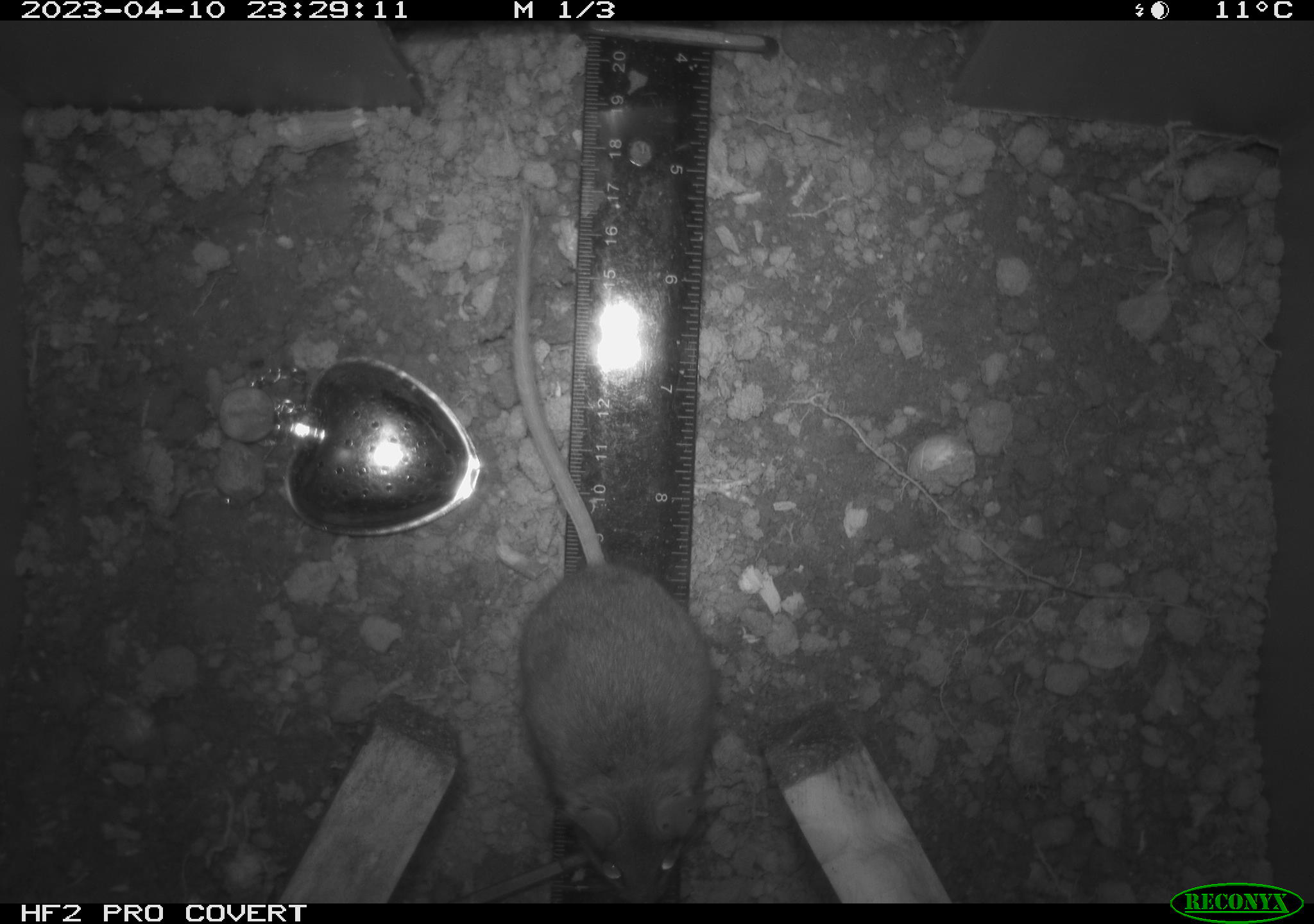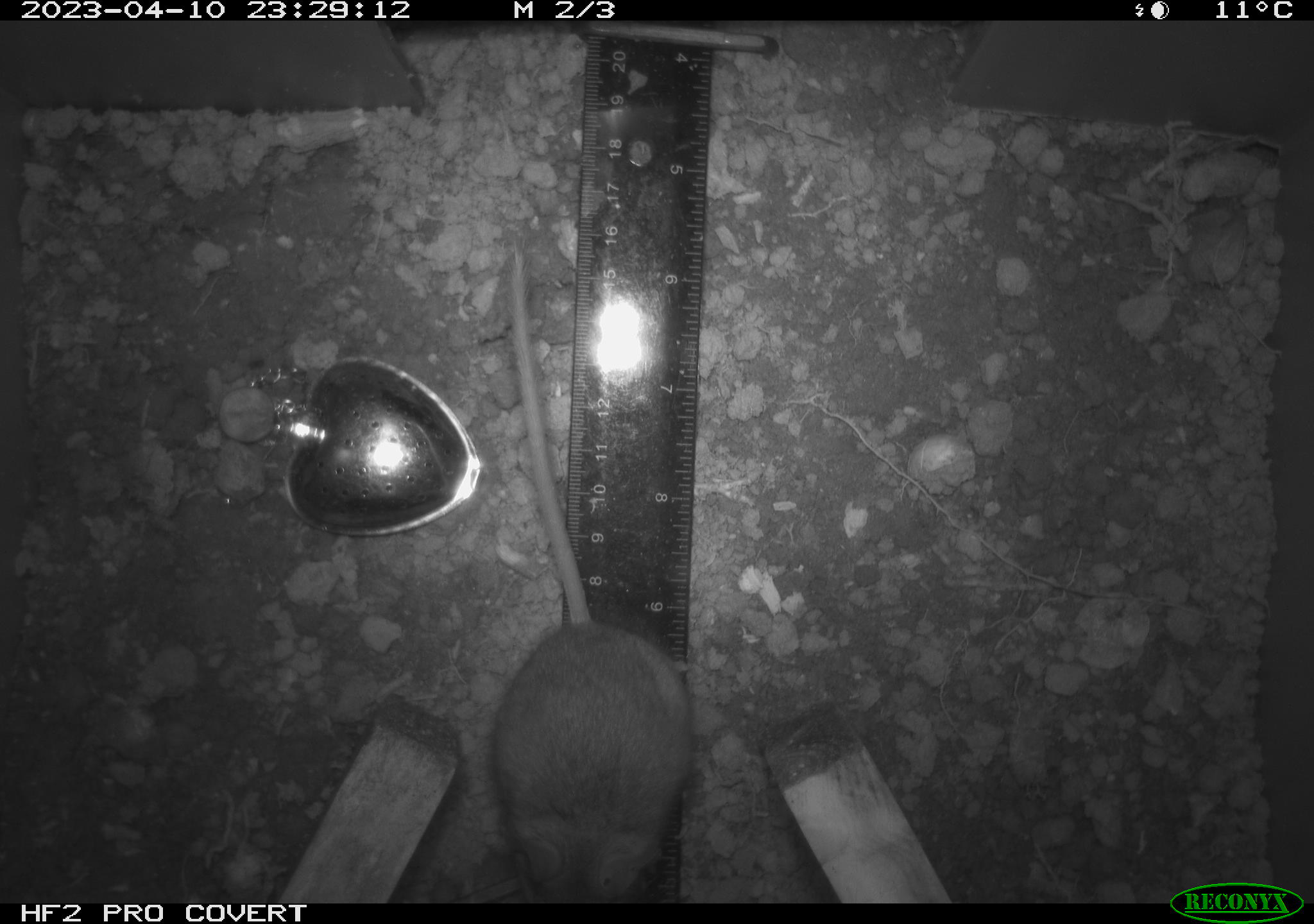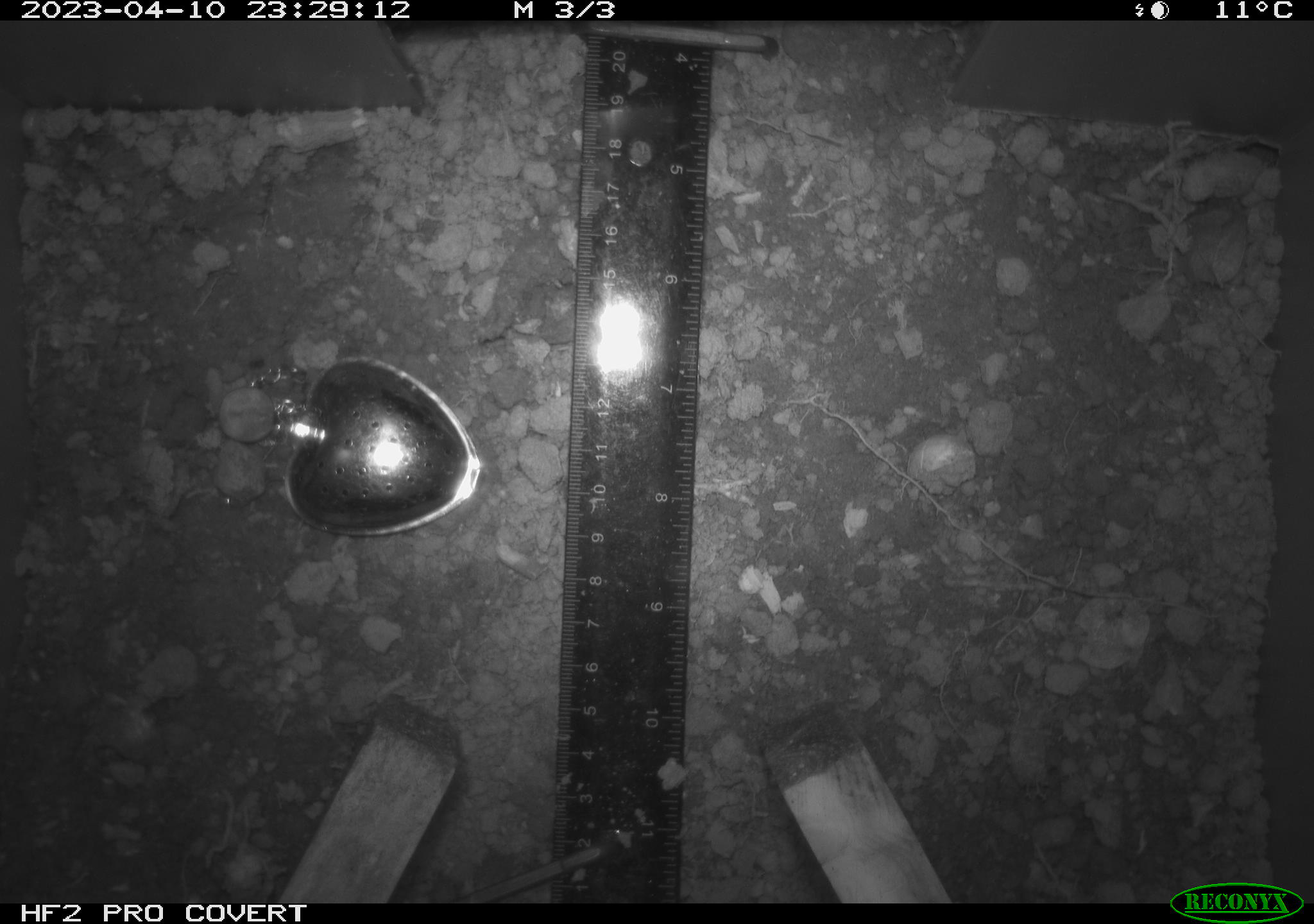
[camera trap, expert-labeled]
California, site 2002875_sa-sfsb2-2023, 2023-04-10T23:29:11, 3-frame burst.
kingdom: Animalia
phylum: Chordata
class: Mammalia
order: Rodentia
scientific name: Rodentia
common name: mouse species